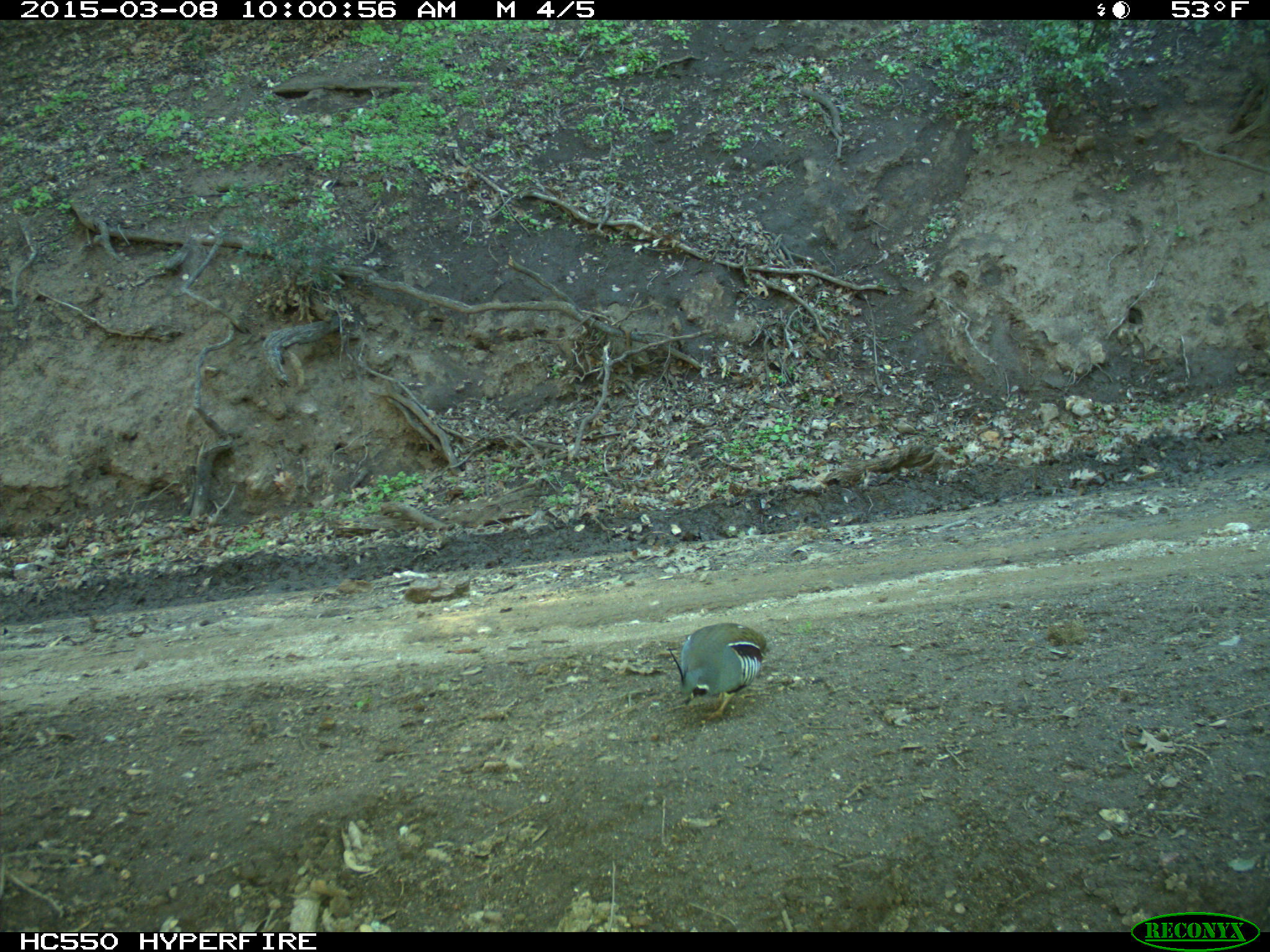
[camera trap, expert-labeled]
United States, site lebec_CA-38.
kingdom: Animalia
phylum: Chordata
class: Aves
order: Galliformes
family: Odontophoridae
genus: Callipepla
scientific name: Callipepla californica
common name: california quail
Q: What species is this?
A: Callipepla californica (california quail).